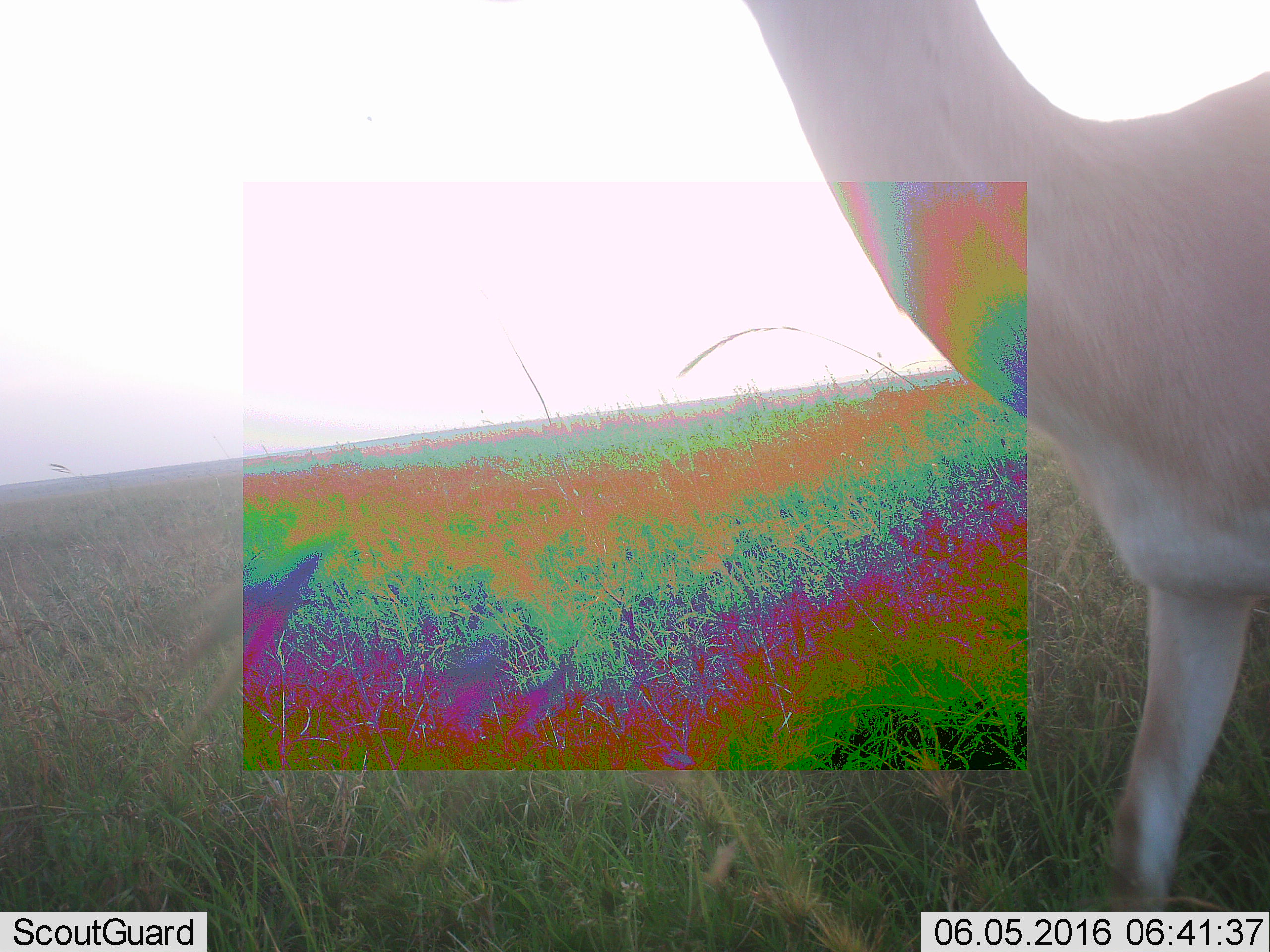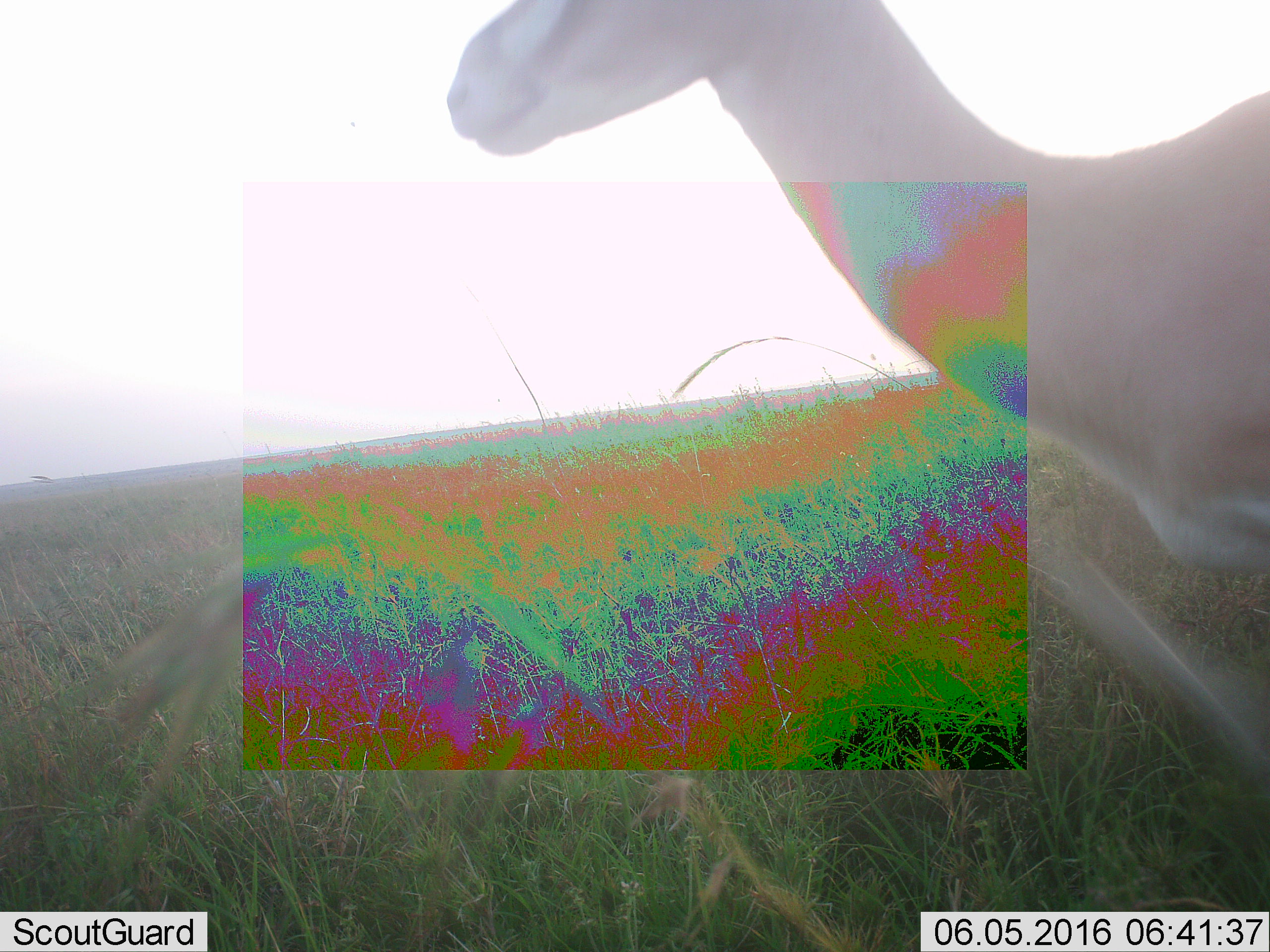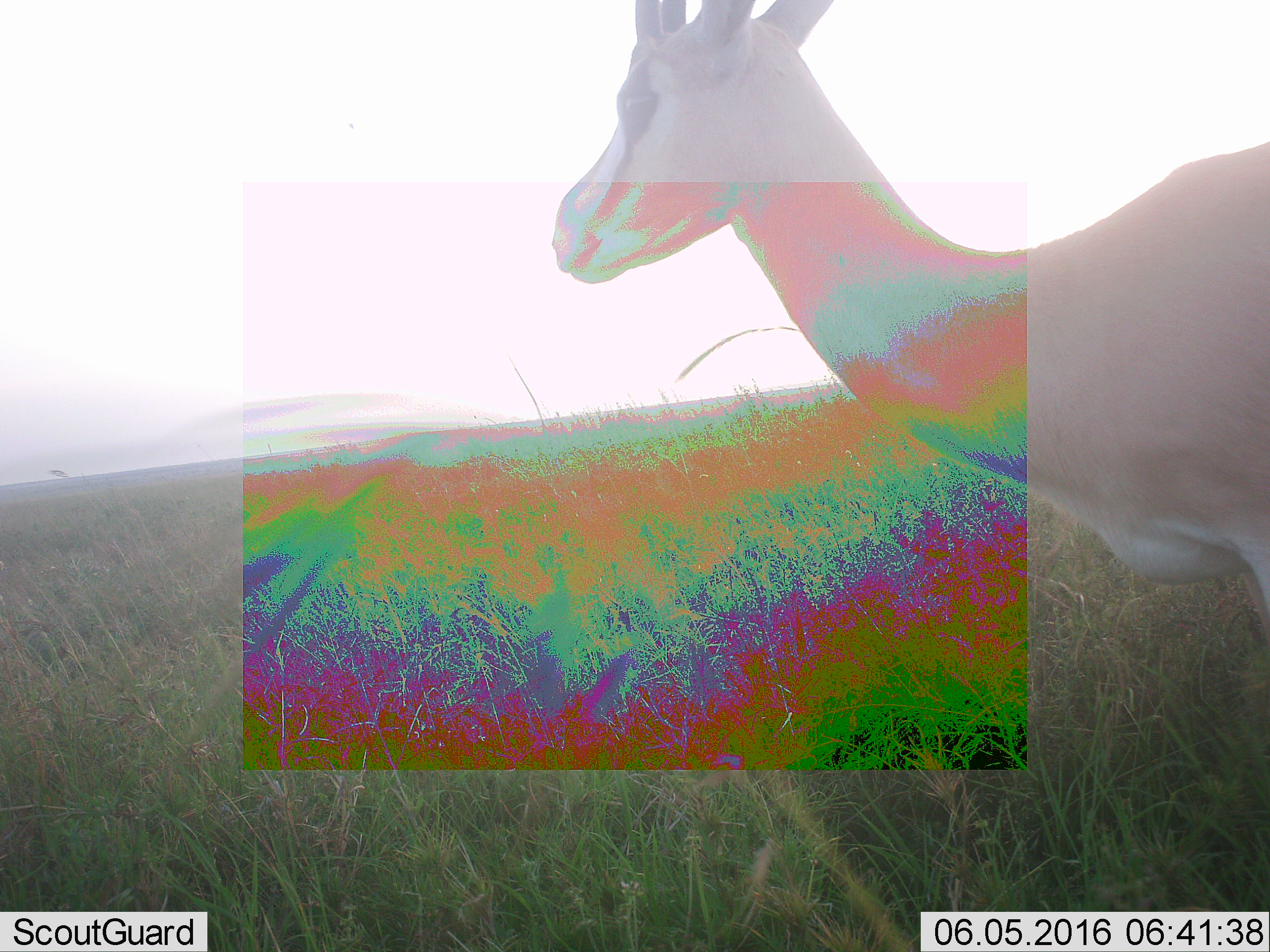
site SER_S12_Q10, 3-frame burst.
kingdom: Animalia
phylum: Chordata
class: Mammalia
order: Artiodactyla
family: Bovidae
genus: Nanger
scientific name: Nanger granti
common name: grant's gazelle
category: gazellegrants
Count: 1.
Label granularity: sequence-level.